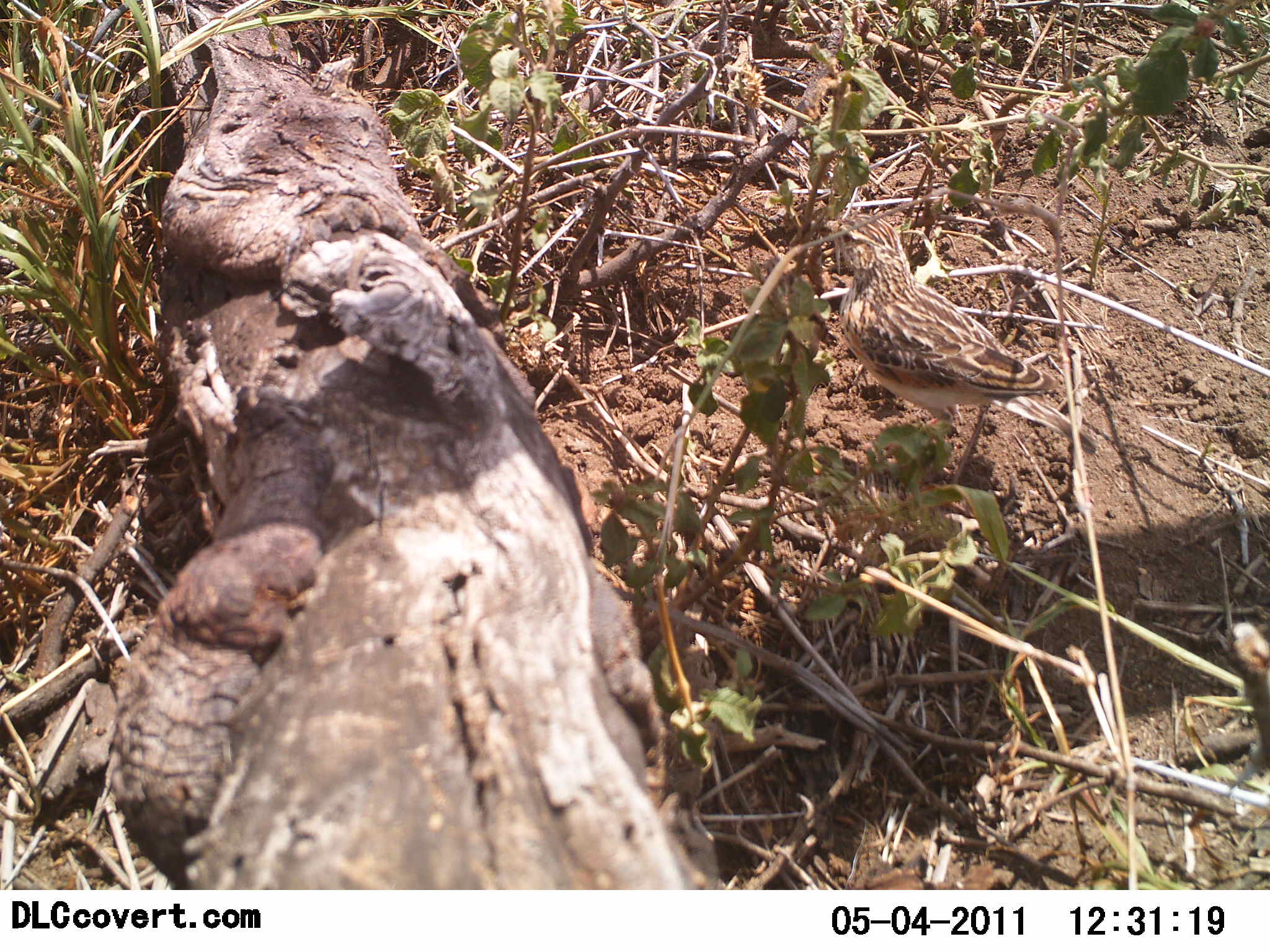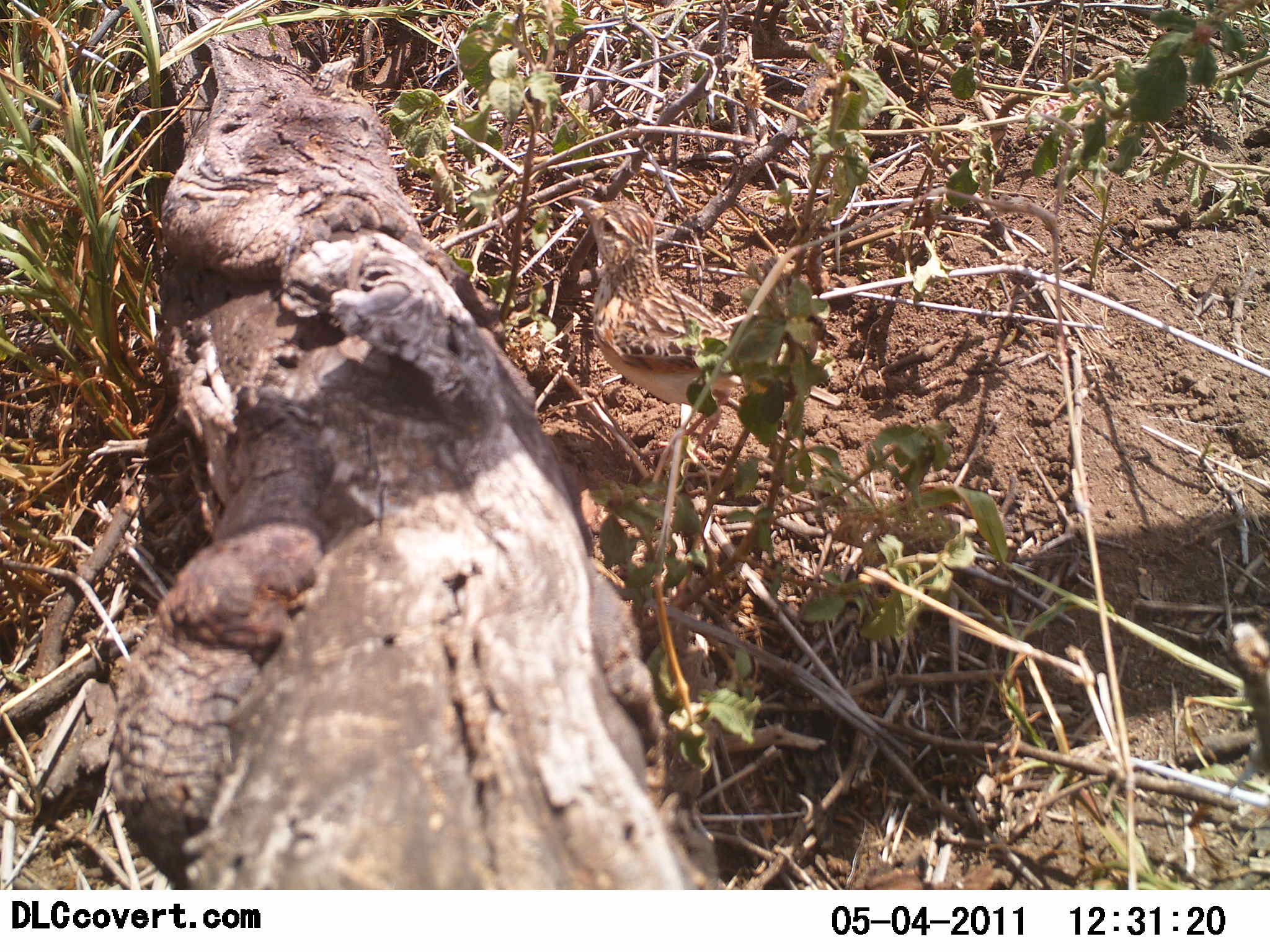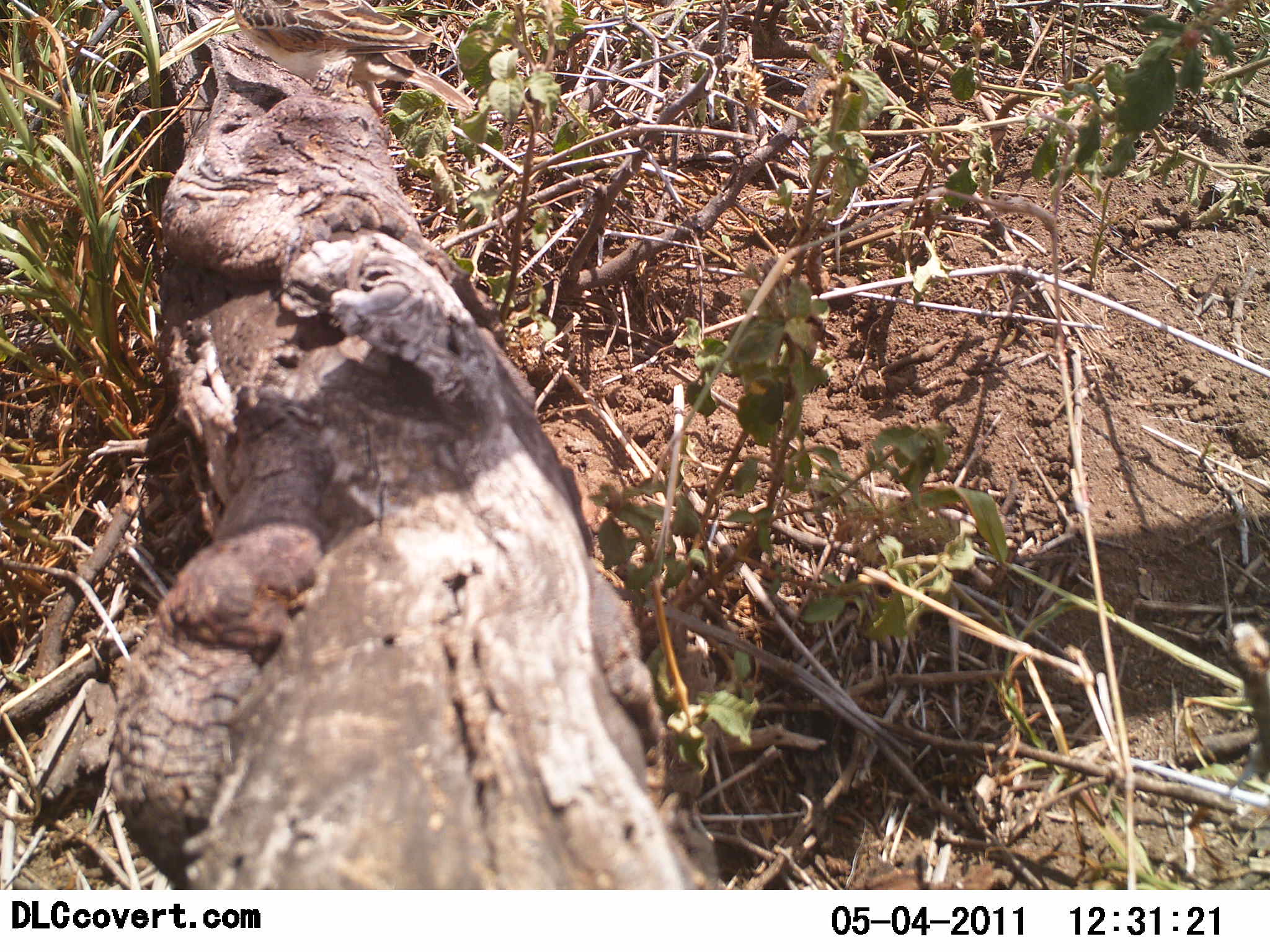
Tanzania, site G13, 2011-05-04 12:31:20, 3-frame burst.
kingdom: Animalia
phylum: Chordata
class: Aves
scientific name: Aves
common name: bird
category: otherbird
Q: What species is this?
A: Otherbird (bird) (Aves).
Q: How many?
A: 1.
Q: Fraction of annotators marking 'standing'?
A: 17%.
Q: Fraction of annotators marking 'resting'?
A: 0%.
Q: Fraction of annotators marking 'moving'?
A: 83%.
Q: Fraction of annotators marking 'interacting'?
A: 0%.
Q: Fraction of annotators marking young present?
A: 0%.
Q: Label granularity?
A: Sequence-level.